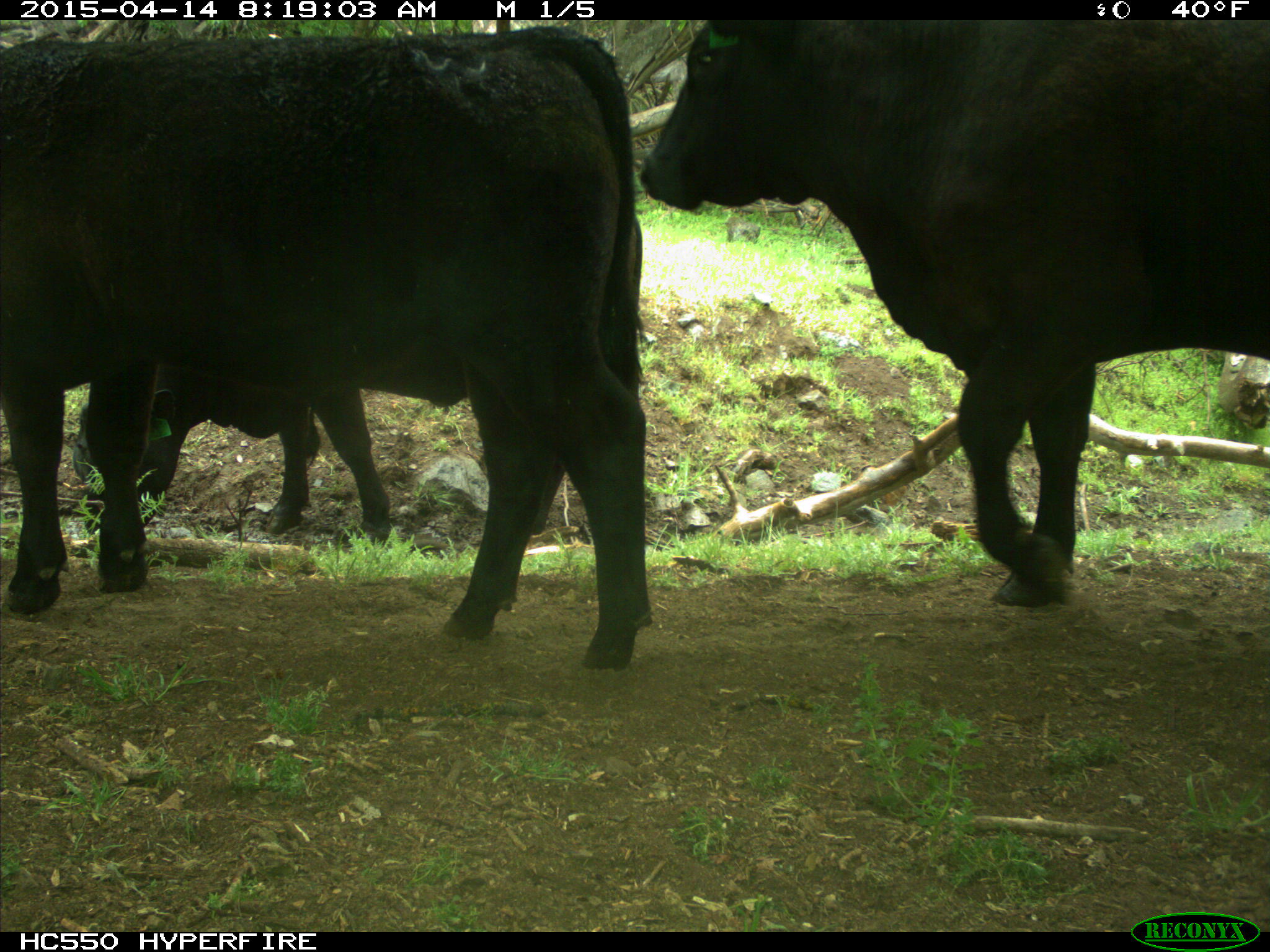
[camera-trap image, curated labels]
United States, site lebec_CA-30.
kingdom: Animalia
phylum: Chordata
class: Mammalia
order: Artiodactyla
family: Bovidae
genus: Bos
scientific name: Bos taurus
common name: domestic cow